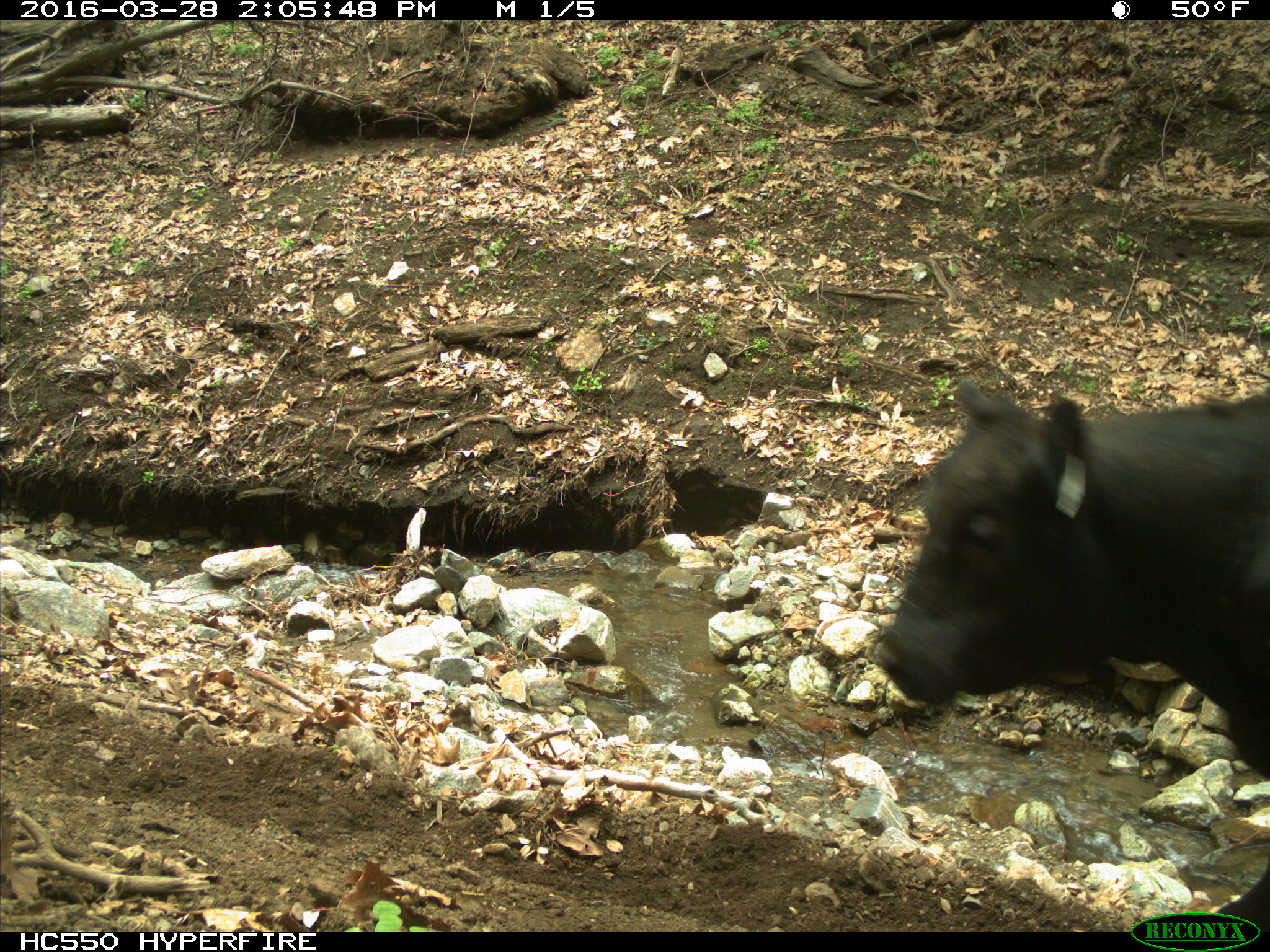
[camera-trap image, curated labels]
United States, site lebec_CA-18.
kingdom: Animalia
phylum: Chordata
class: Mammalia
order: Artiodactyla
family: Bovidae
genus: Bos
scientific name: Bos taurus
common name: domestic cow